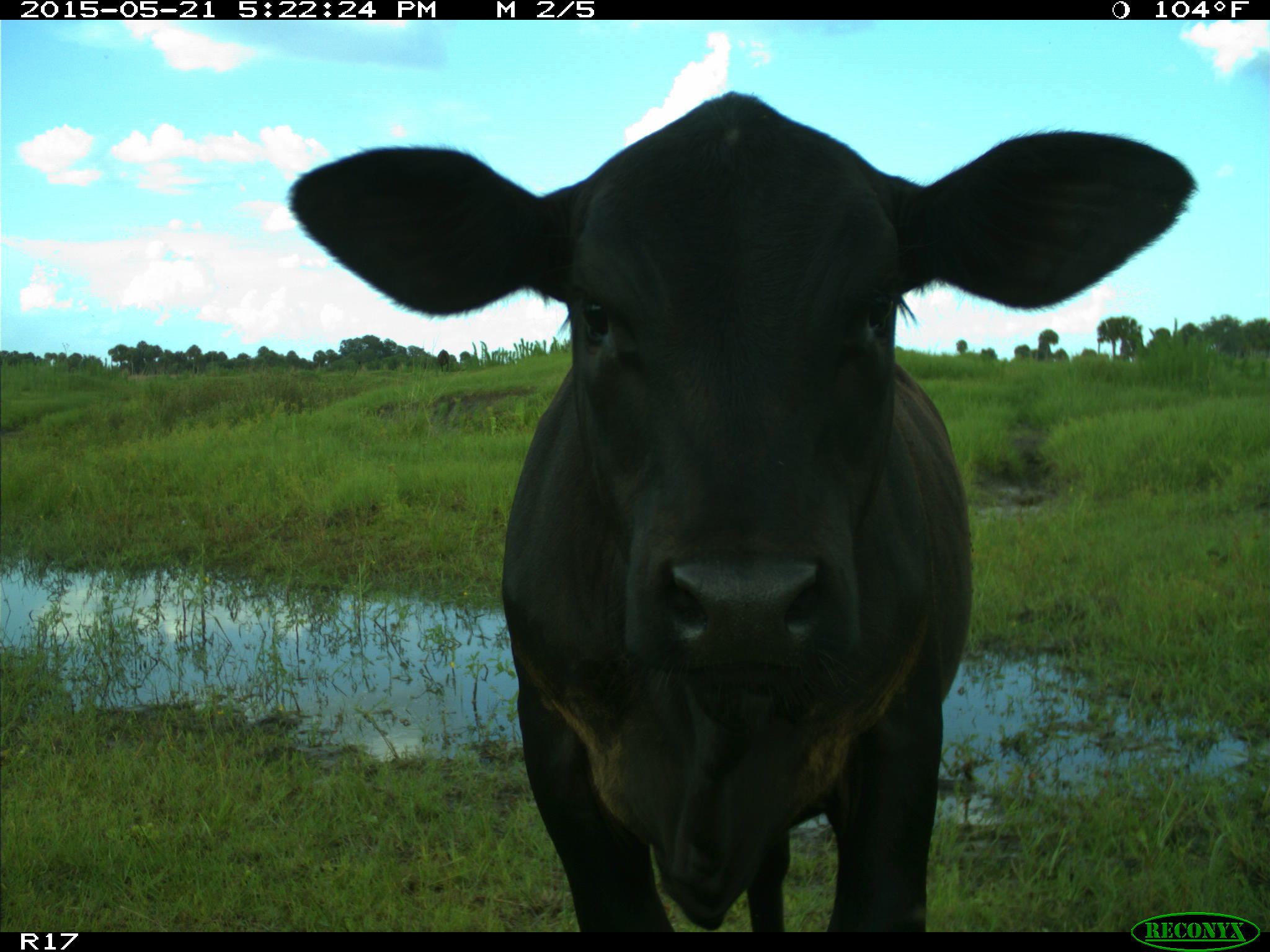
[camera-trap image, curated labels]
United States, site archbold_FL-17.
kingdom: Animalia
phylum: Chordata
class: Mammalia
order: Artiodactyla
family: Bovidae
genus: Bos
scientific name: Bos taurus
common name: domestic cow